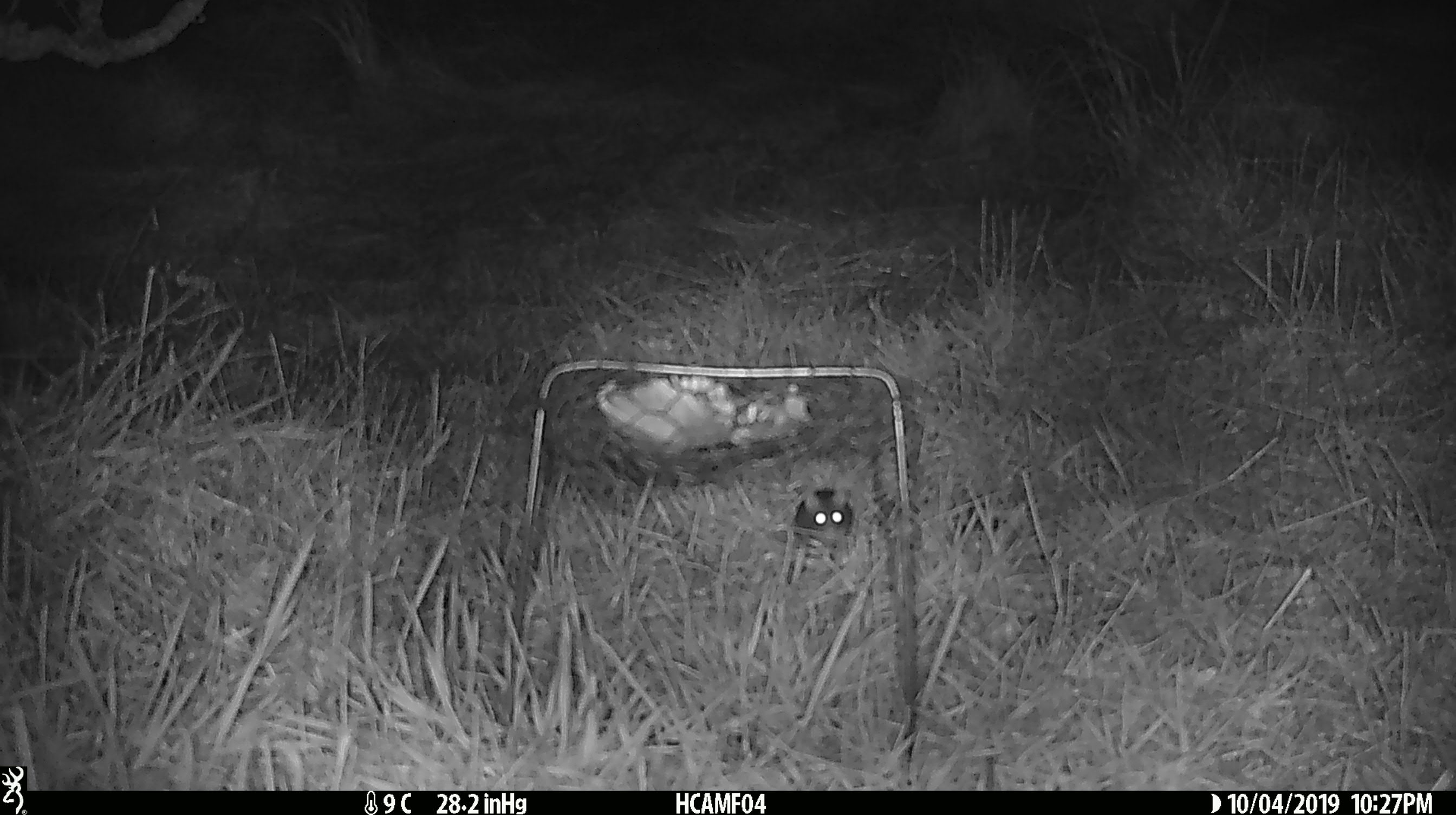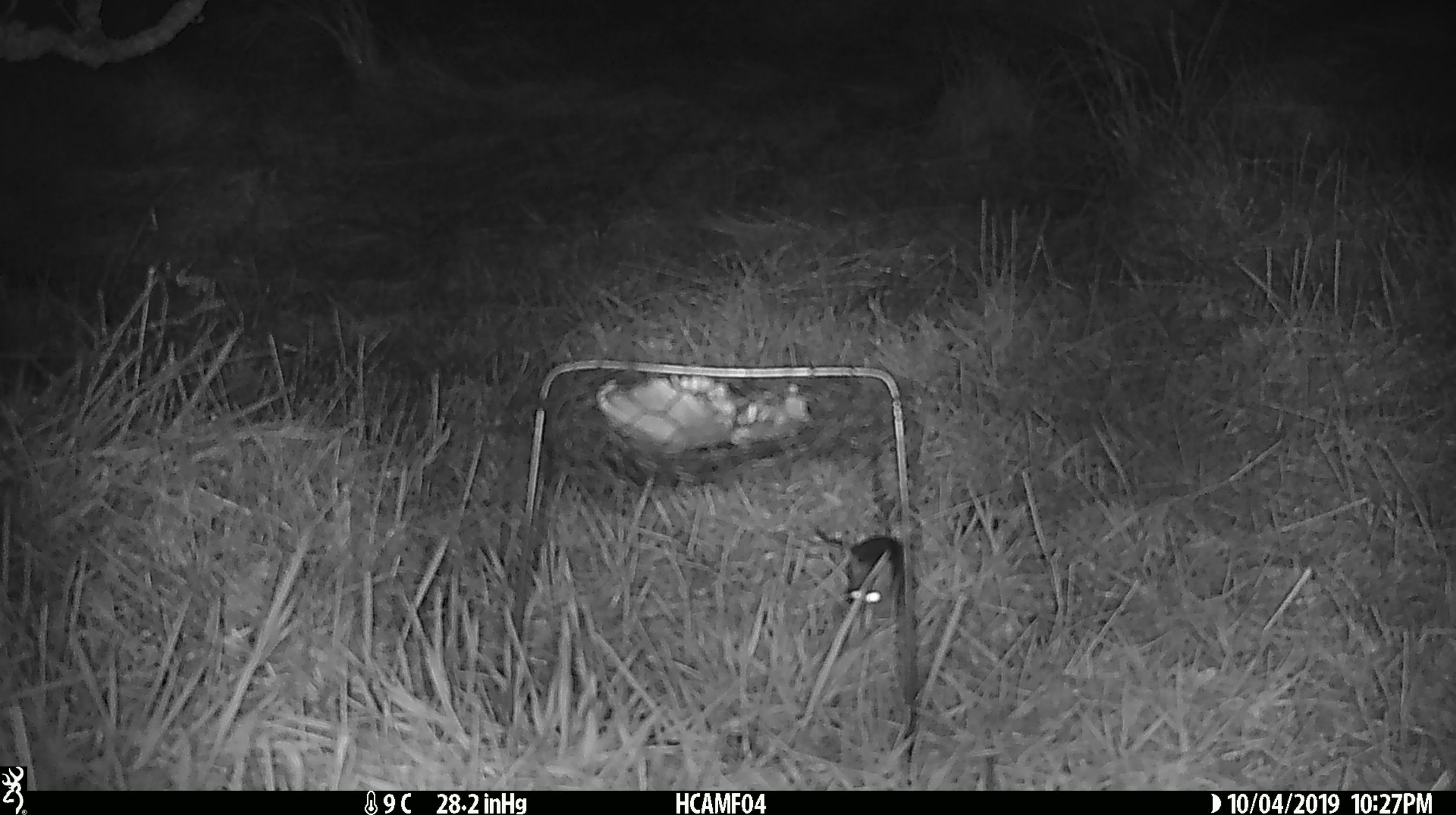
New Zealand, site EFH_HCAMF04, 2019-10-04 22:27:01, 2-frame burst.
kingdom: Animalia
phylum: Chordata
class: Mammalia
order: Rodentia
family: Muridae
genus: Mus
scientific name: Mus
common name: mouse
Mouse (Mus).